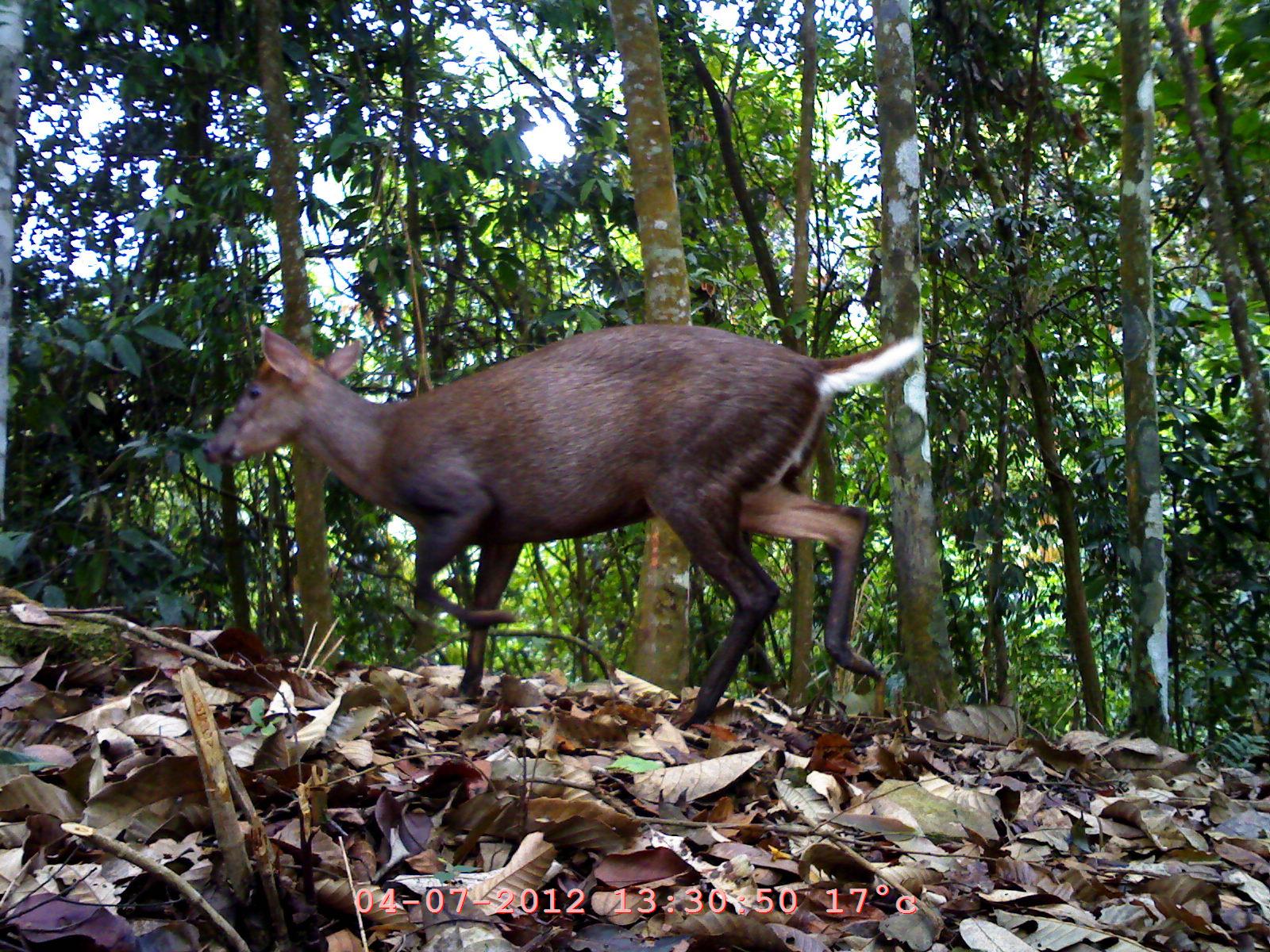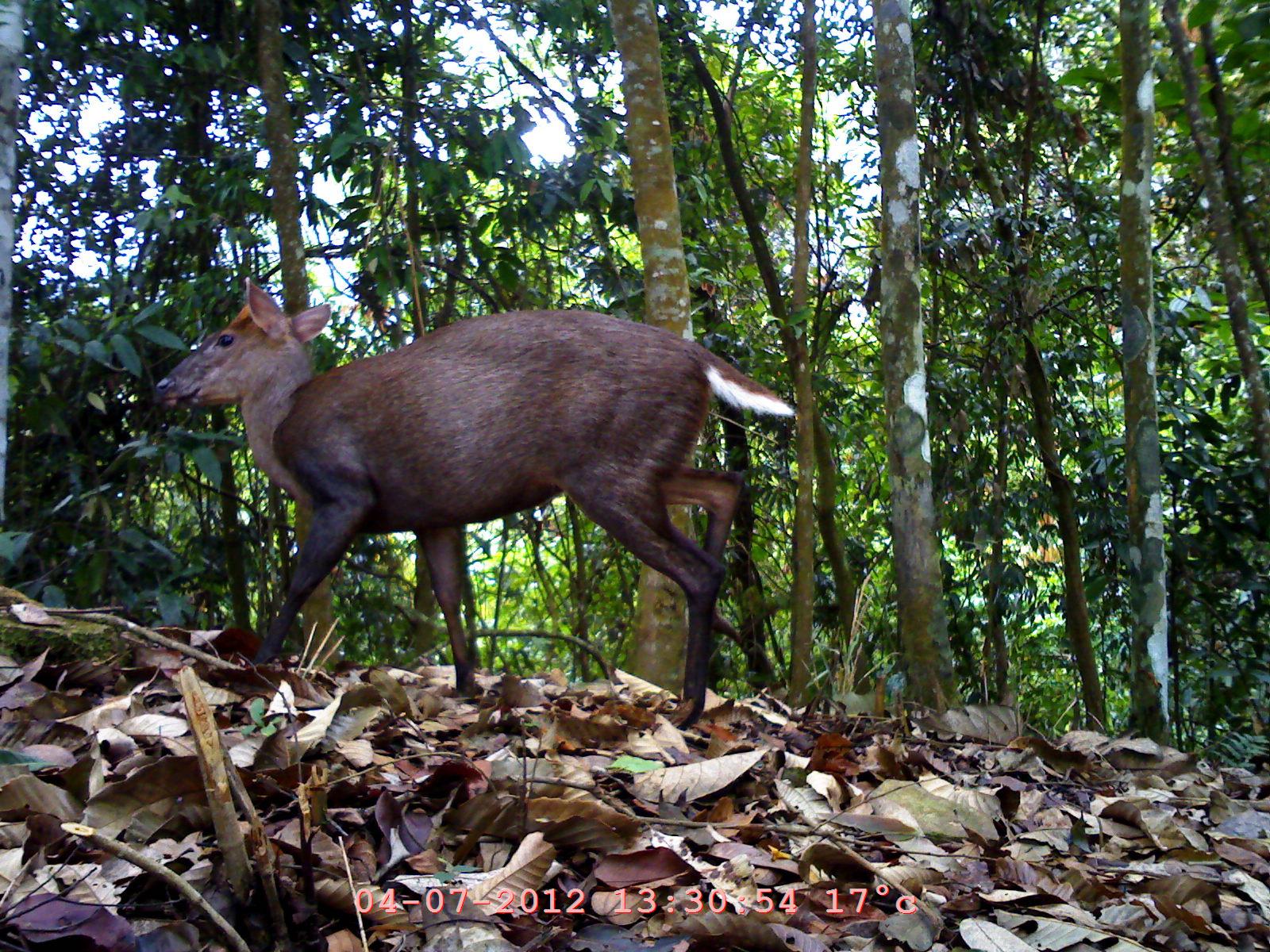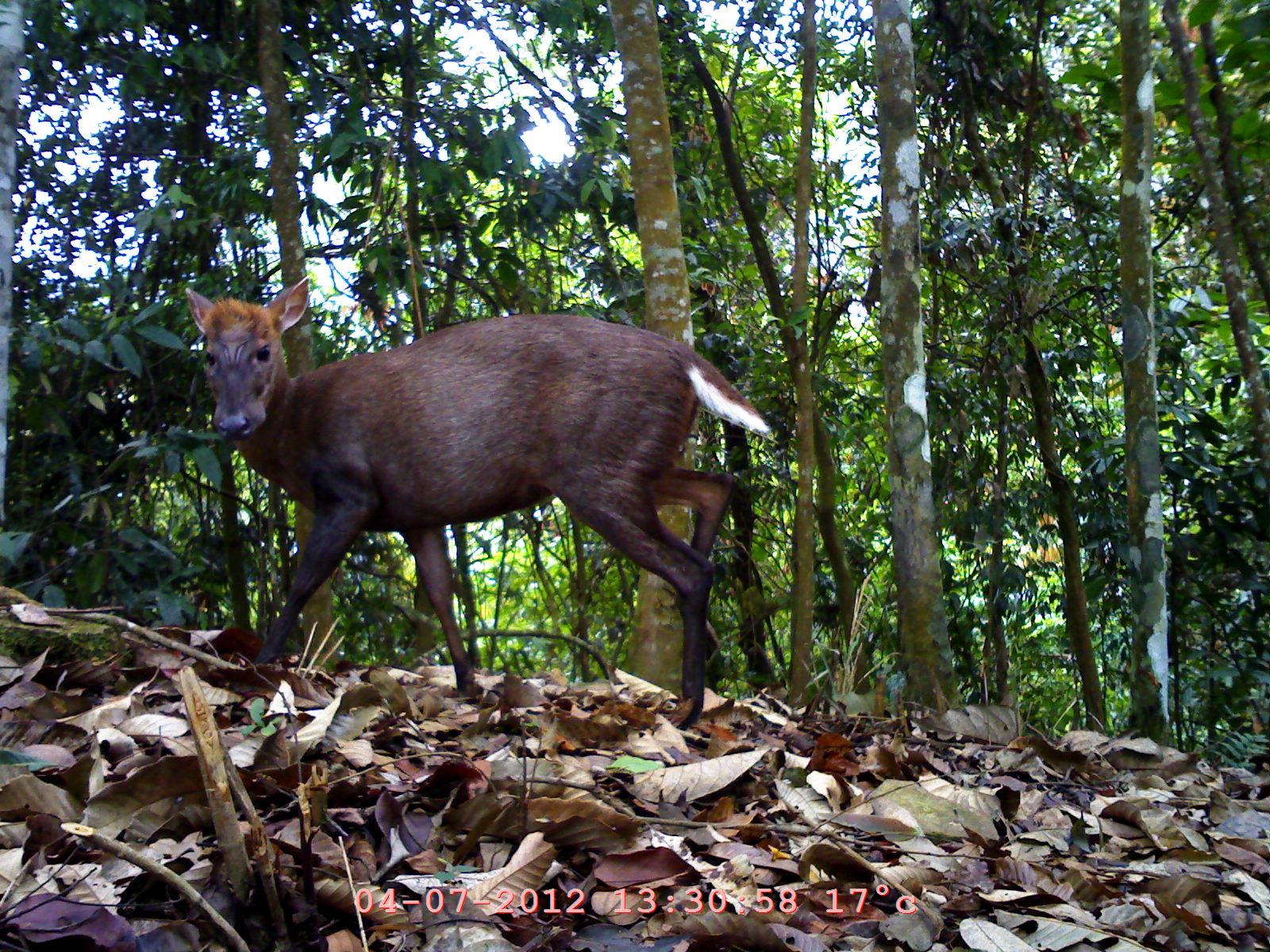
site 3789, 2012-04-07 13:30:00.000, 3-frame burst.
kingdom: Animalia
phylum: Chordata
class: Mammalia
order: Artiodactyla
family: Cervidae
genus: Muntiacus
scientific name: Muntiacus muntjak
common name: southern red muntjac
Muntiacus muntjak (southern red muntjac), count 1.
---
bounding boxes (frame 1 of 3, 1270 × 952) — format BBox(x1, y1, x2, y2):
muntiacus muntjak: BBox(200, 321, 923, 730)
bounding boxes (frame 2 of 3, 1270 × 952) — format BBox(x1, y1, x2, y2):
muntiacus muntjak: BBox(150, 274, 792, 730)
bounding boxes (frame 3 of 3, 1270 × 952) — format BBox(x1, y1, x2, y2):
muntiacus muntjak: BBox(180, 270, 772, 733)